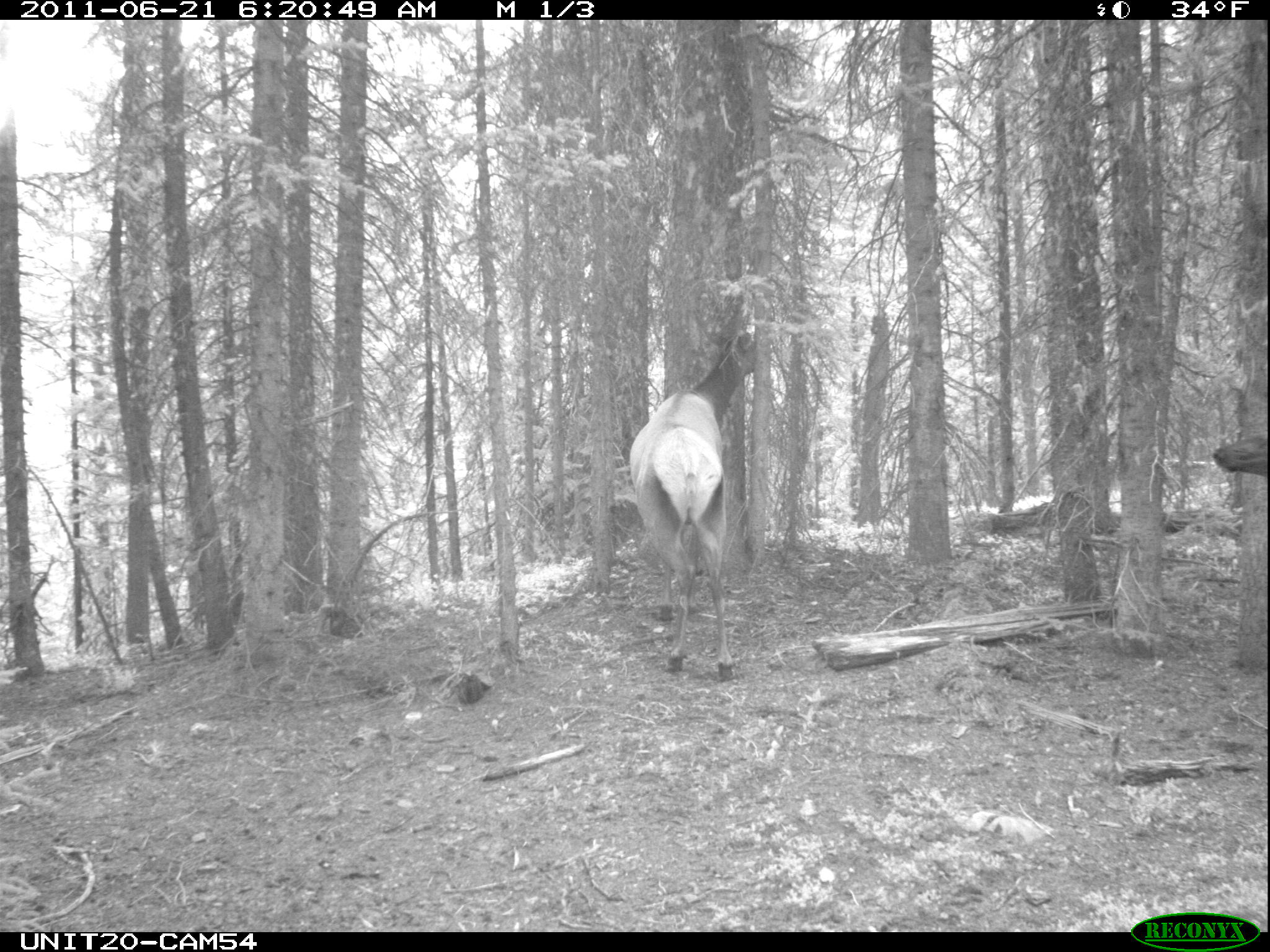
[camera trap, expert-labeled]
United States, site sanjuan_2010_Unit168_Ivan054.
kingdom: Animalia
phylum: Chordata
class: Mammalia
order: Artiodactyla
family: Cervidae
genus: Cervus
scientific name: Cervus elaphus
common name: red deer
Cervus elaphus (red deer).